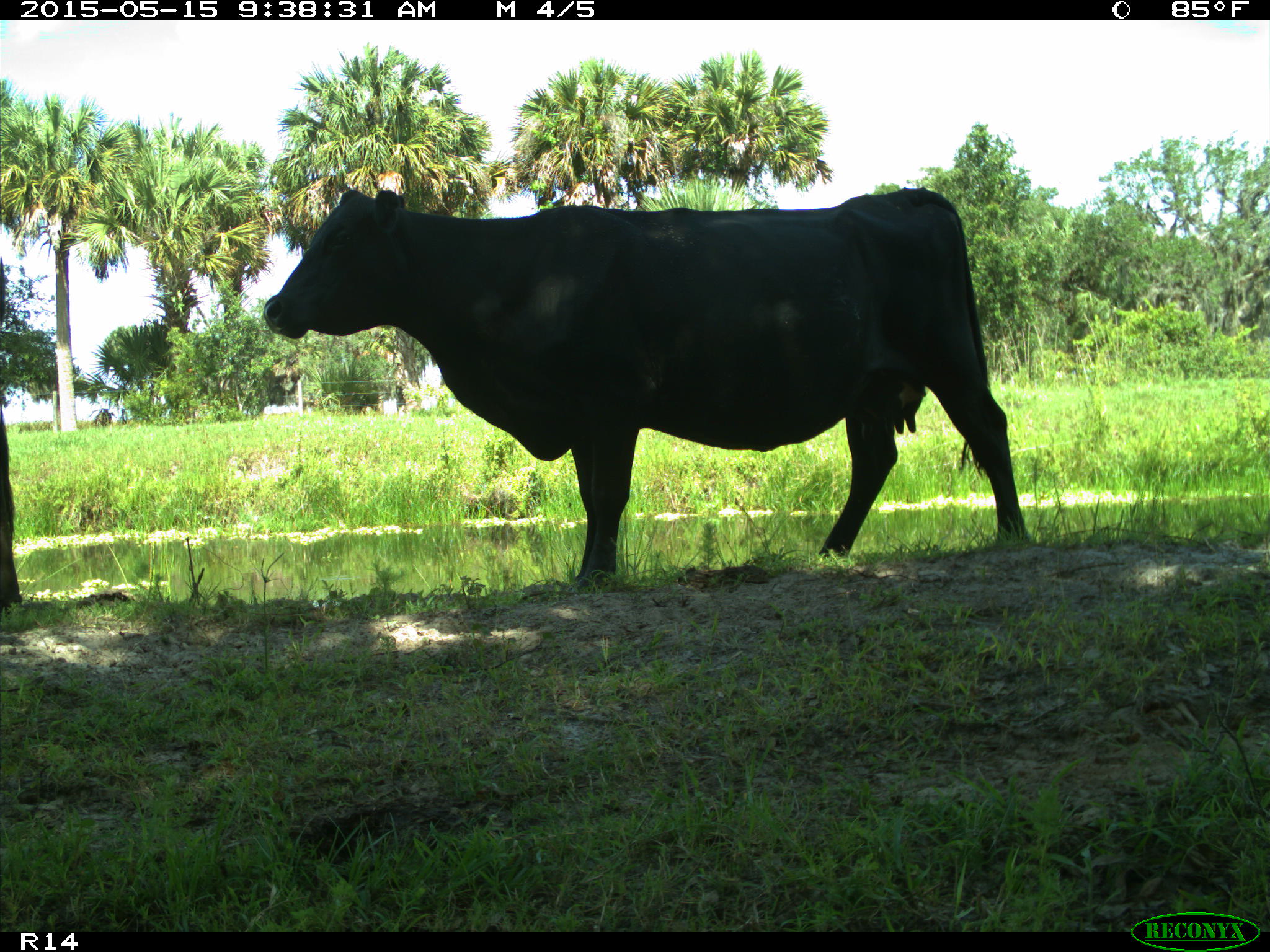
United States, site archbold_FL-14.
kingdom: Animalia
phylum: Chordata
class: Mammalia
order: Artiodactyla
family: Bovidae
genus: Bos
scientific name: Bos taurus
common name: domestic cow